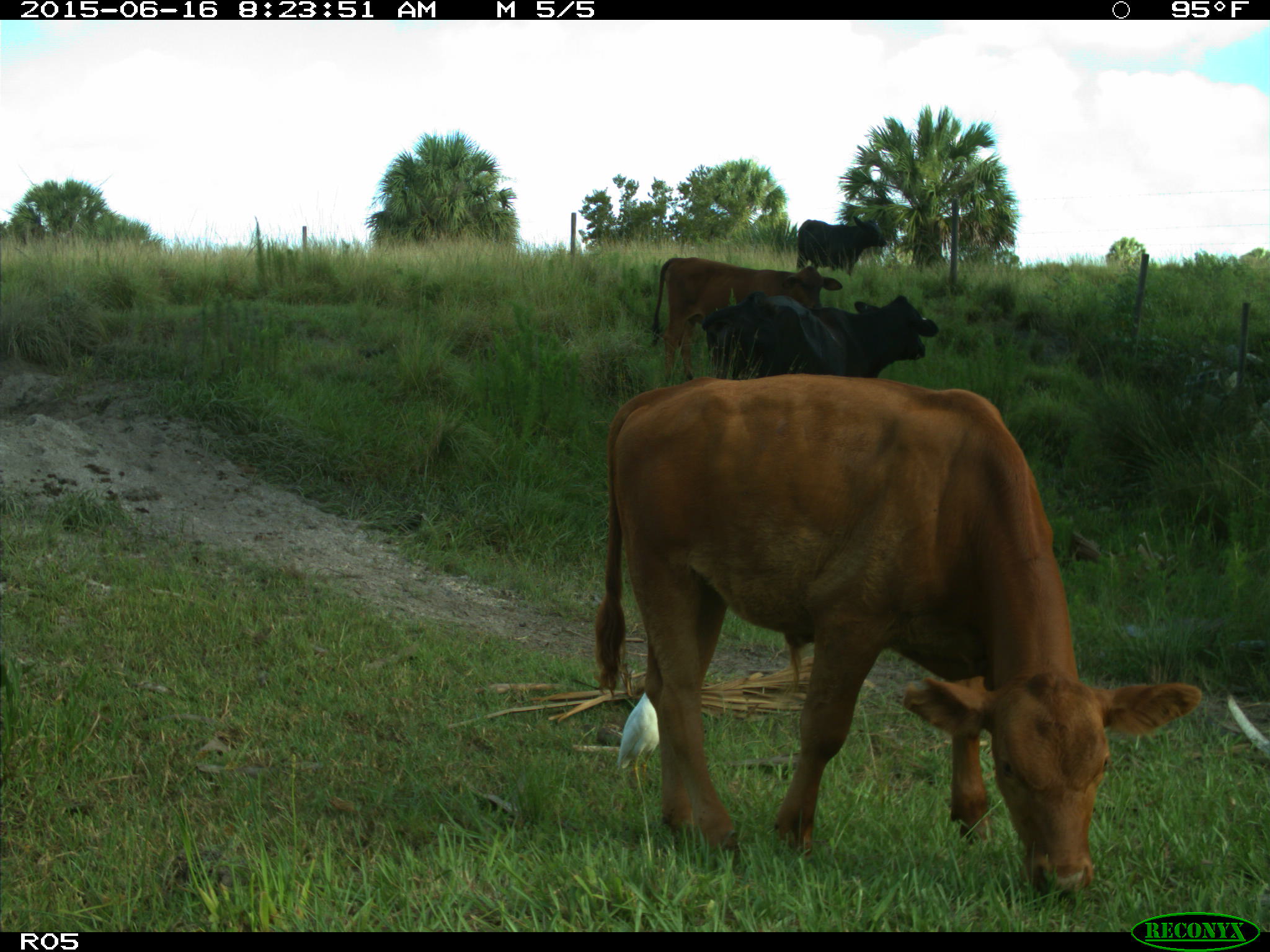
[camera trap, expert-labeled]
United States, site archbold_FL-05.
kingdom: Animalia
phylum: Chordata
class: Mammalia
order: Artiodactyla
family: Bovidae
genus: Bos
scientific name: Bos taurus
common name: domestic cow